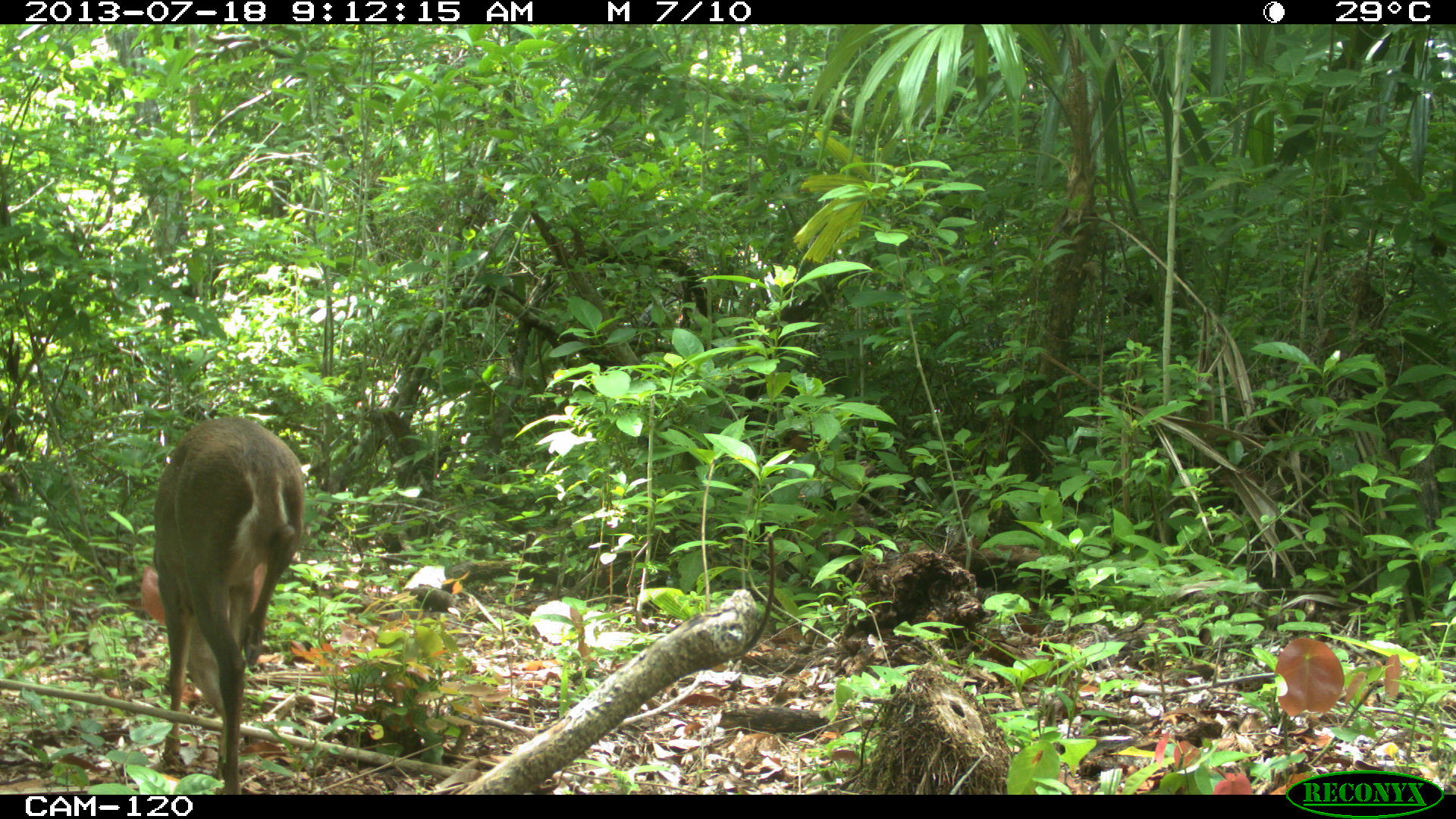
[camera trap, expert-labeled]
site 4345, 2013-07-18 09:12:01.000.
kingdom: Animalia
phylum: Chordata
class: Mammalia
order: Artiodactyla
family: Cervidae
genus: Odocoileus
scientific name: Odocoileus virginianus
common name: white-tailed deer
Odocoileus virginianus (white-tailed deer), count 1, sex female.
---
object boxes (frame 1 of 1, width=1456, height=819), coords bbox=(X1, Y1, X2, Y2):
odocoileus virginianus: bbox=(135, 413, 306, 791)